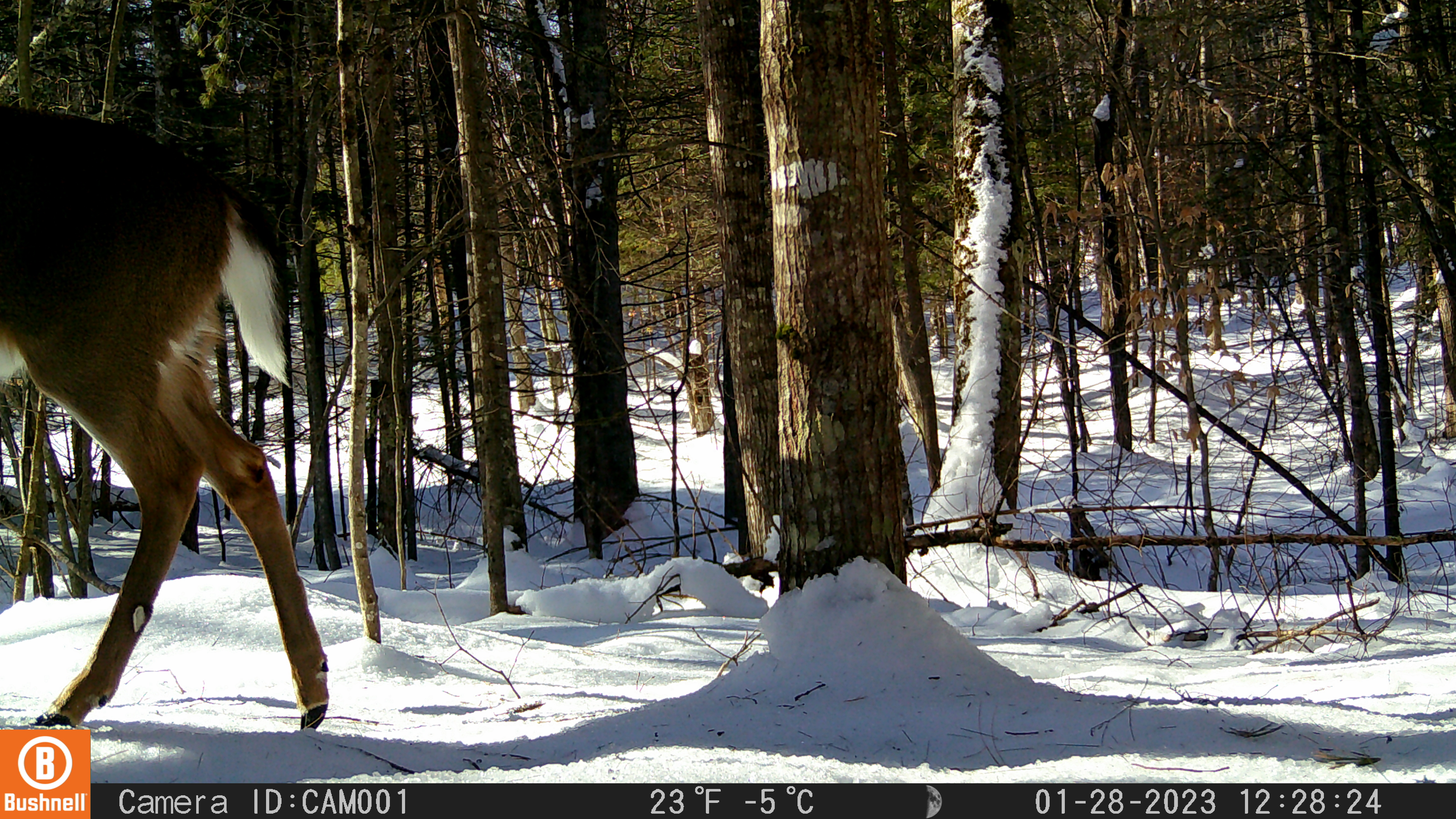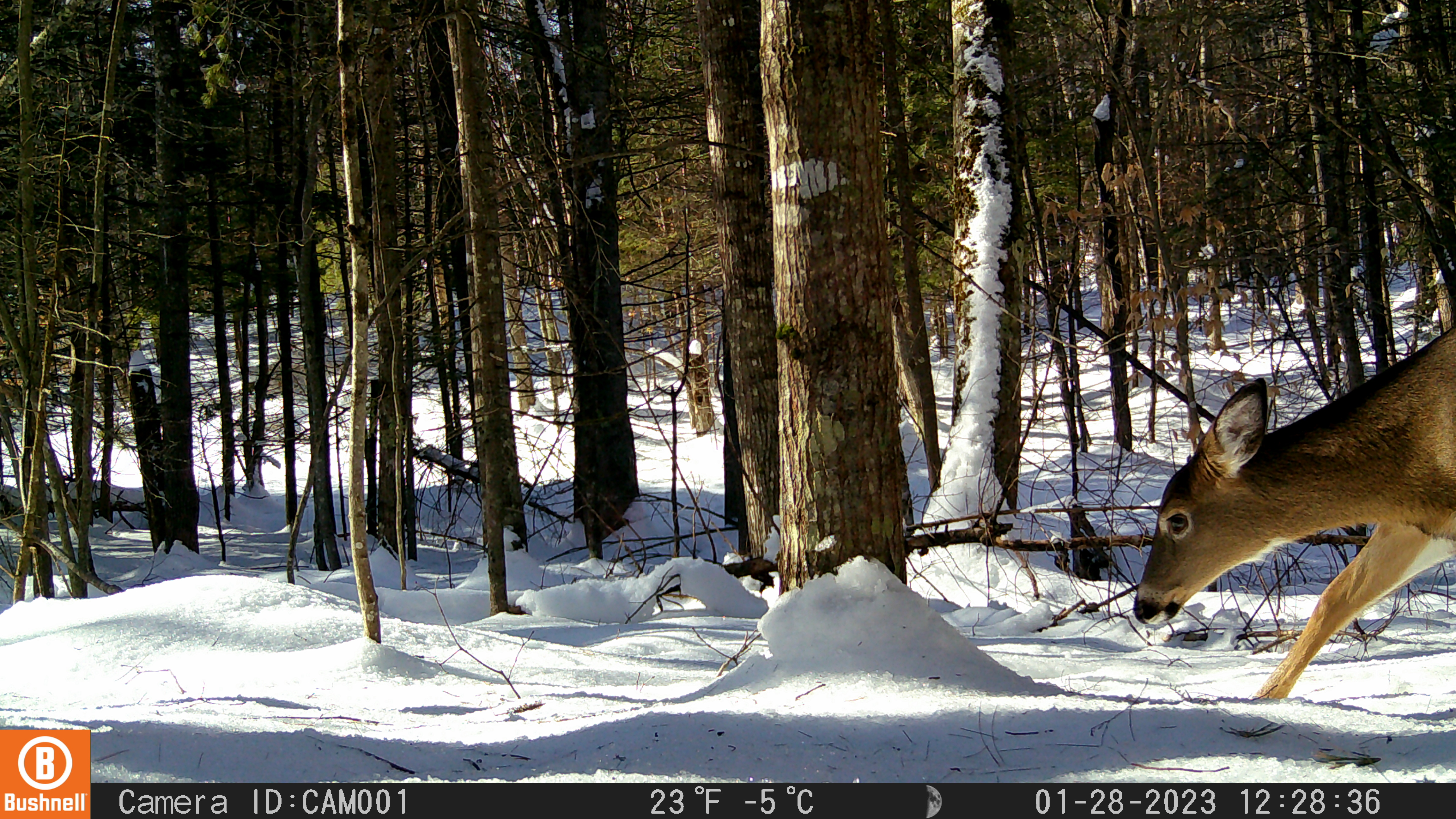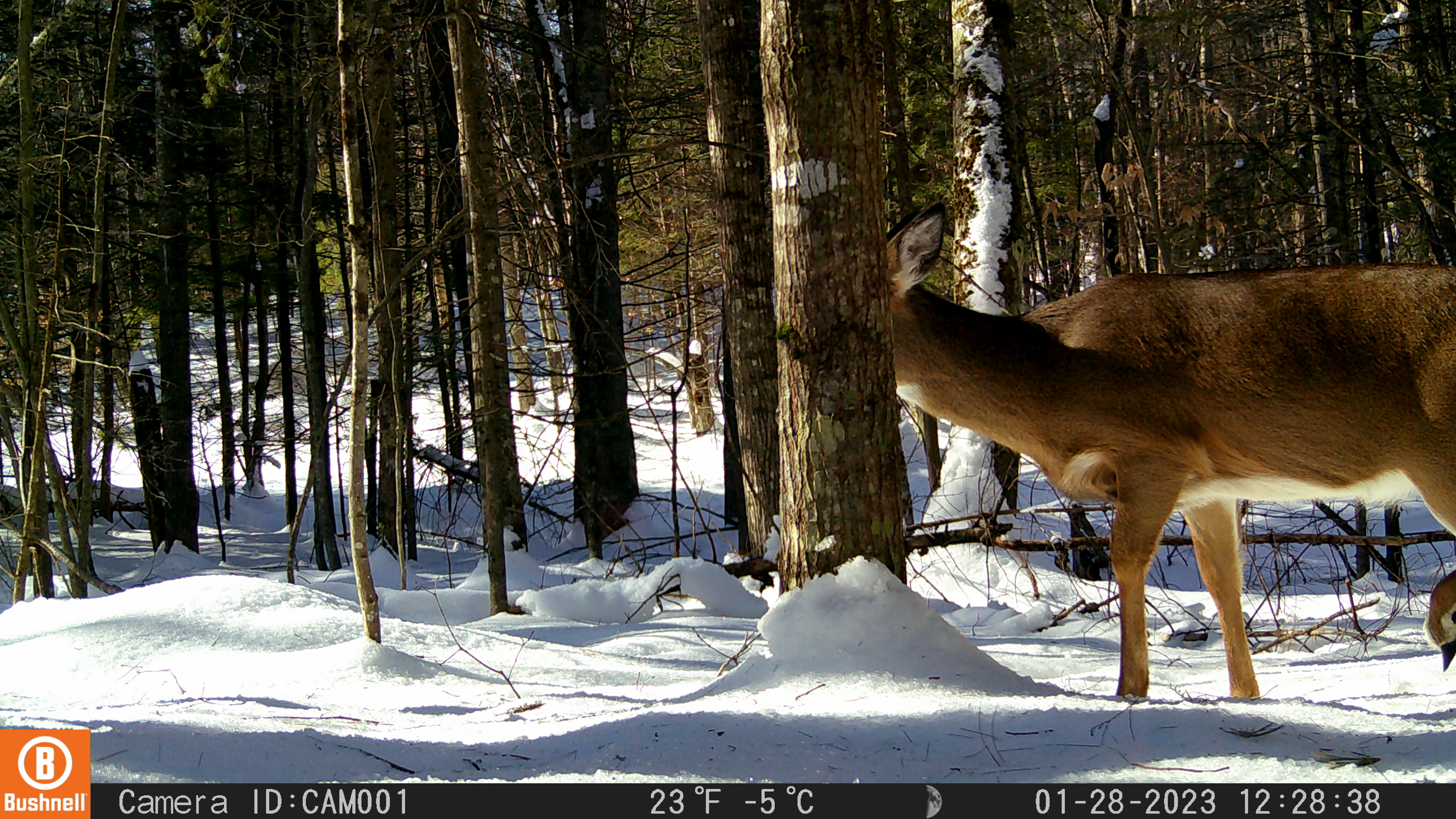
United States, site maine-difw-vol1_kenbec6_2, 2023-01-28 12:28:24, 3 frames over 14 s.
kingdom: Animalia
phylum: Chordata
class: Mammalia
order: Artiodactyla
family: Cervidae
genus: Odocoileus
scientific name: Odocoileus virginianus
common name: white-tailed deer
White-tailed deer (Odocoileus virginianus).